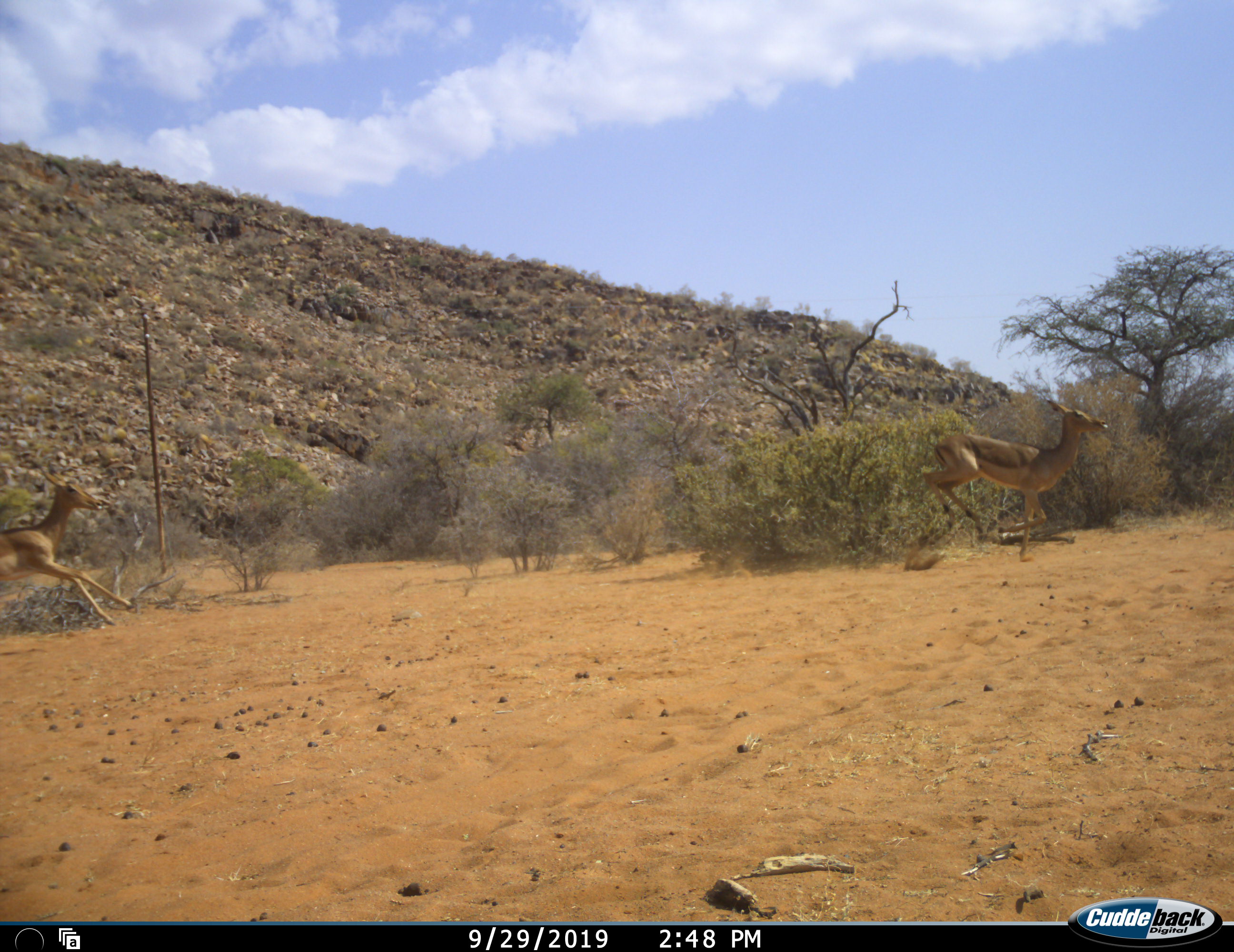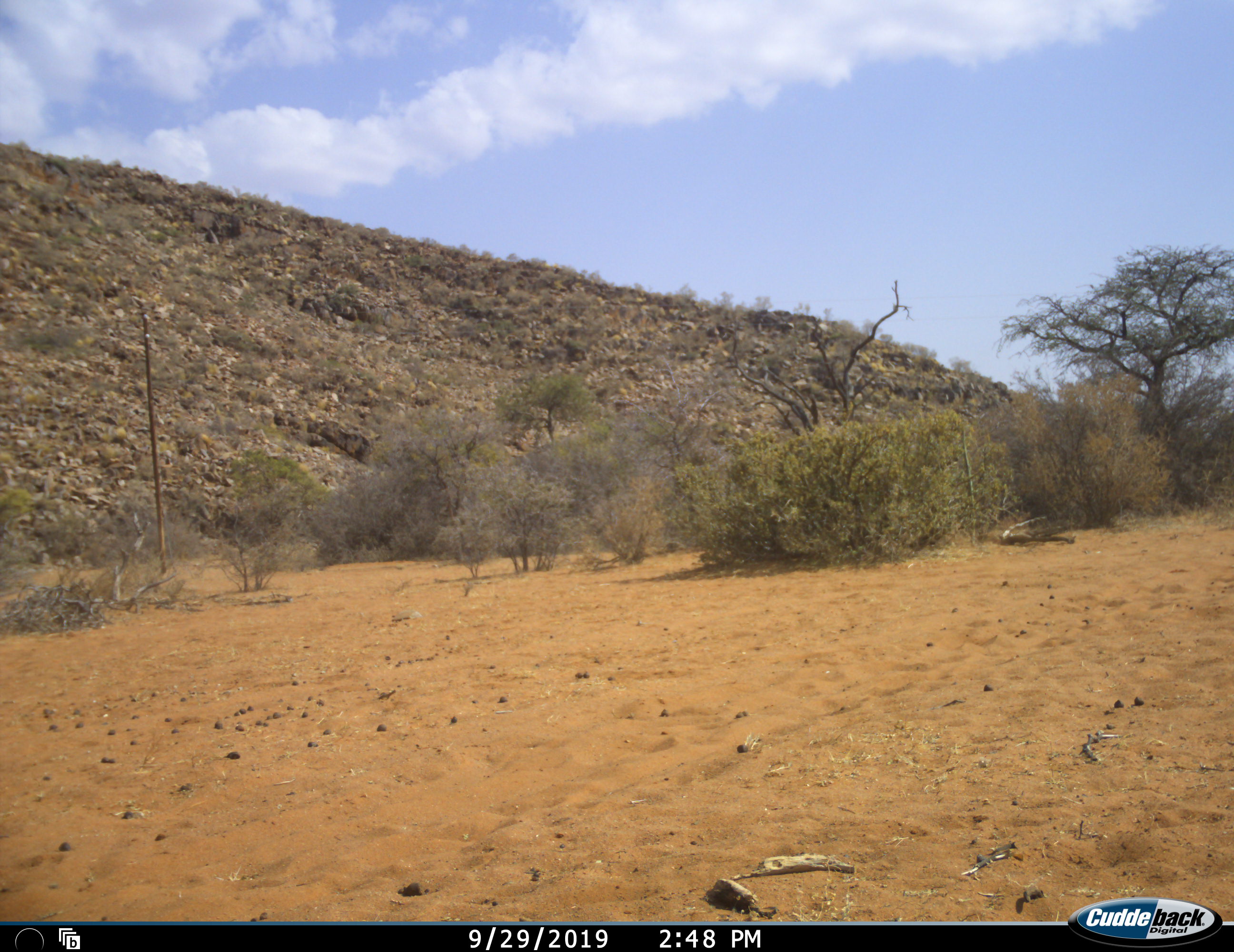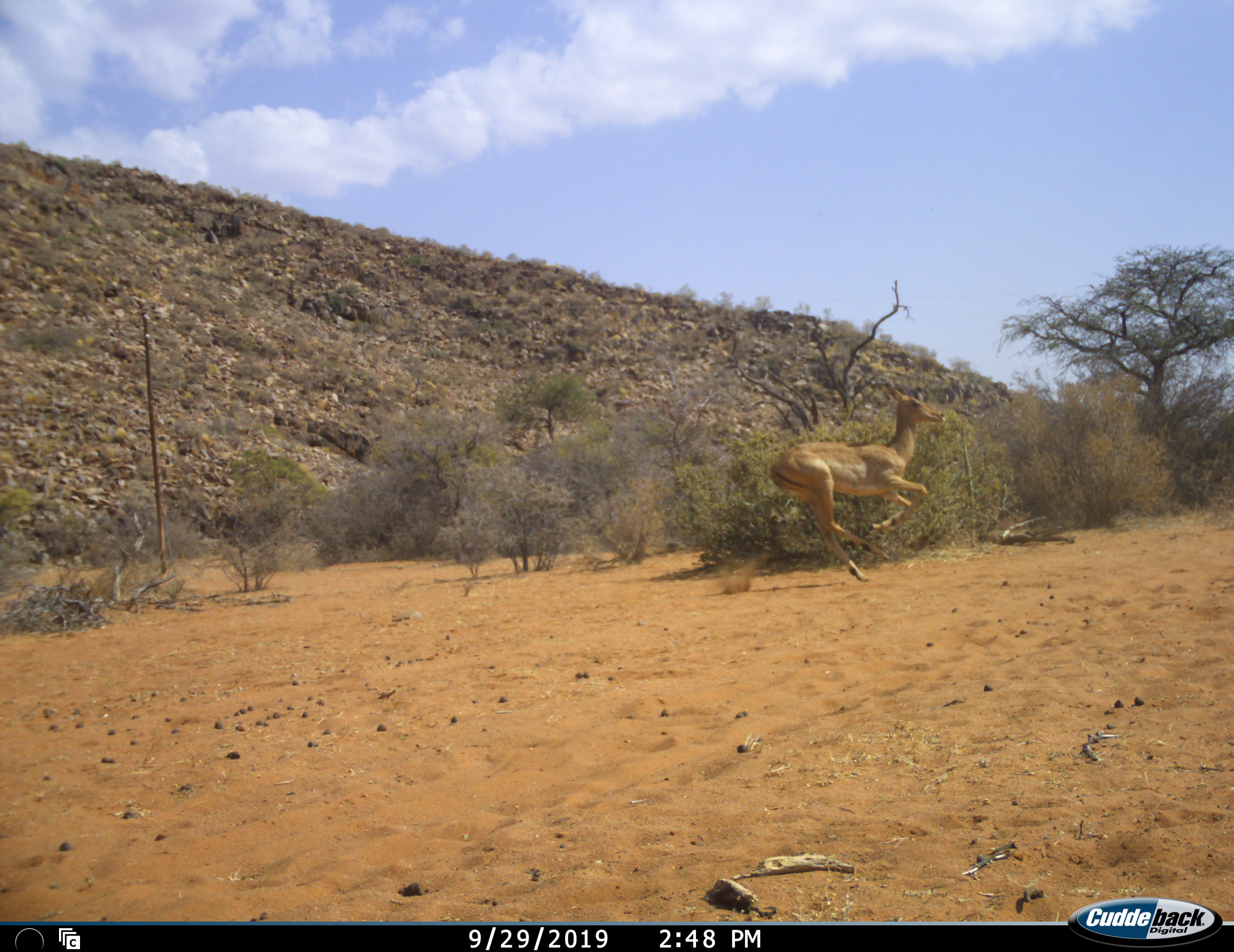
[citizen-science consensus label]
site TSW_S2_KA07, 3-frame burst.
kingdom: Animalia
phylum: Chordata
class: Mammalia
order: Artiodactyla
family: Bovidae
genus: Aepyceros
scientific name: Aepyceros melampus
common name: impala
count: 3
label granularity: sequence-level